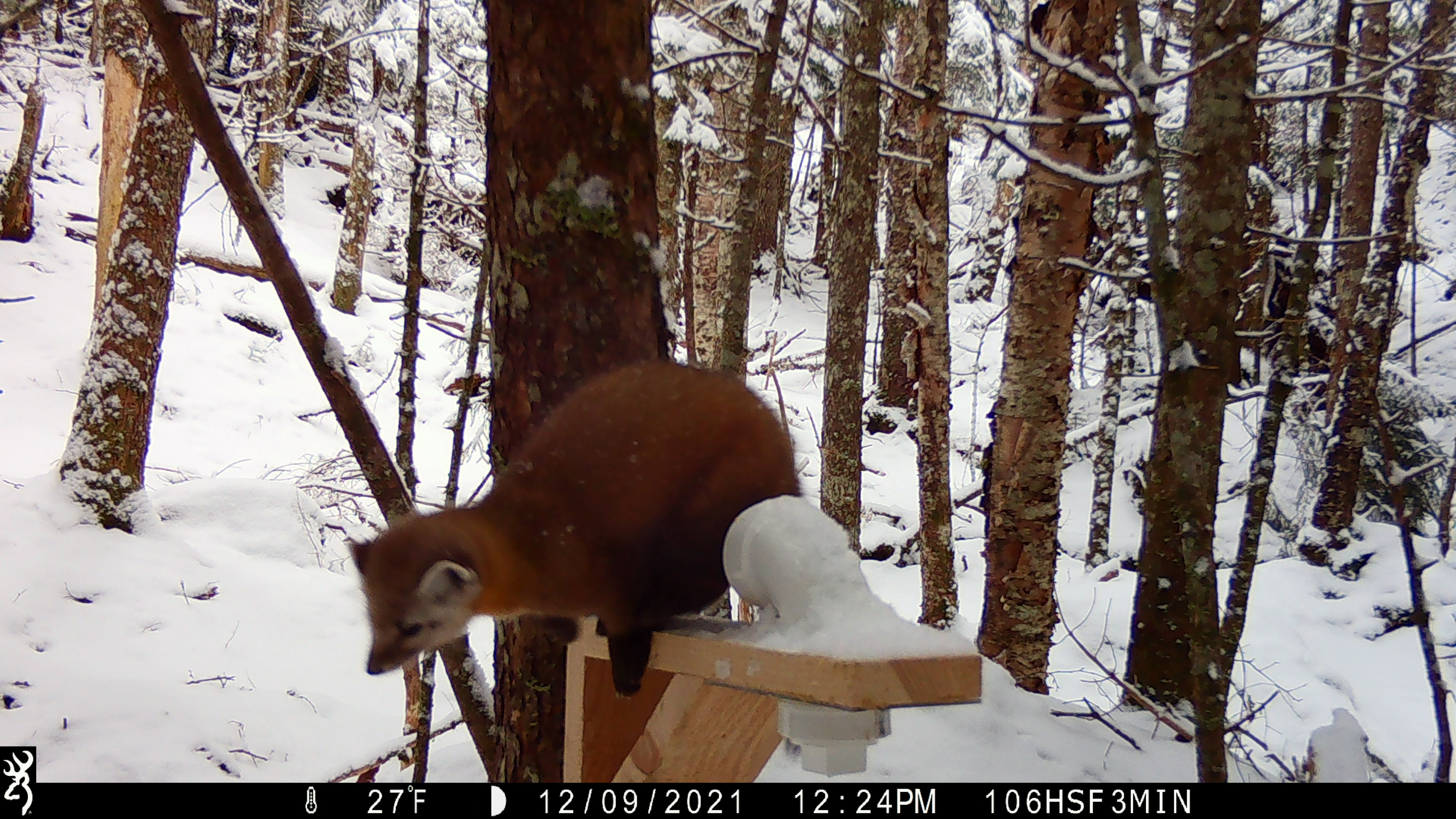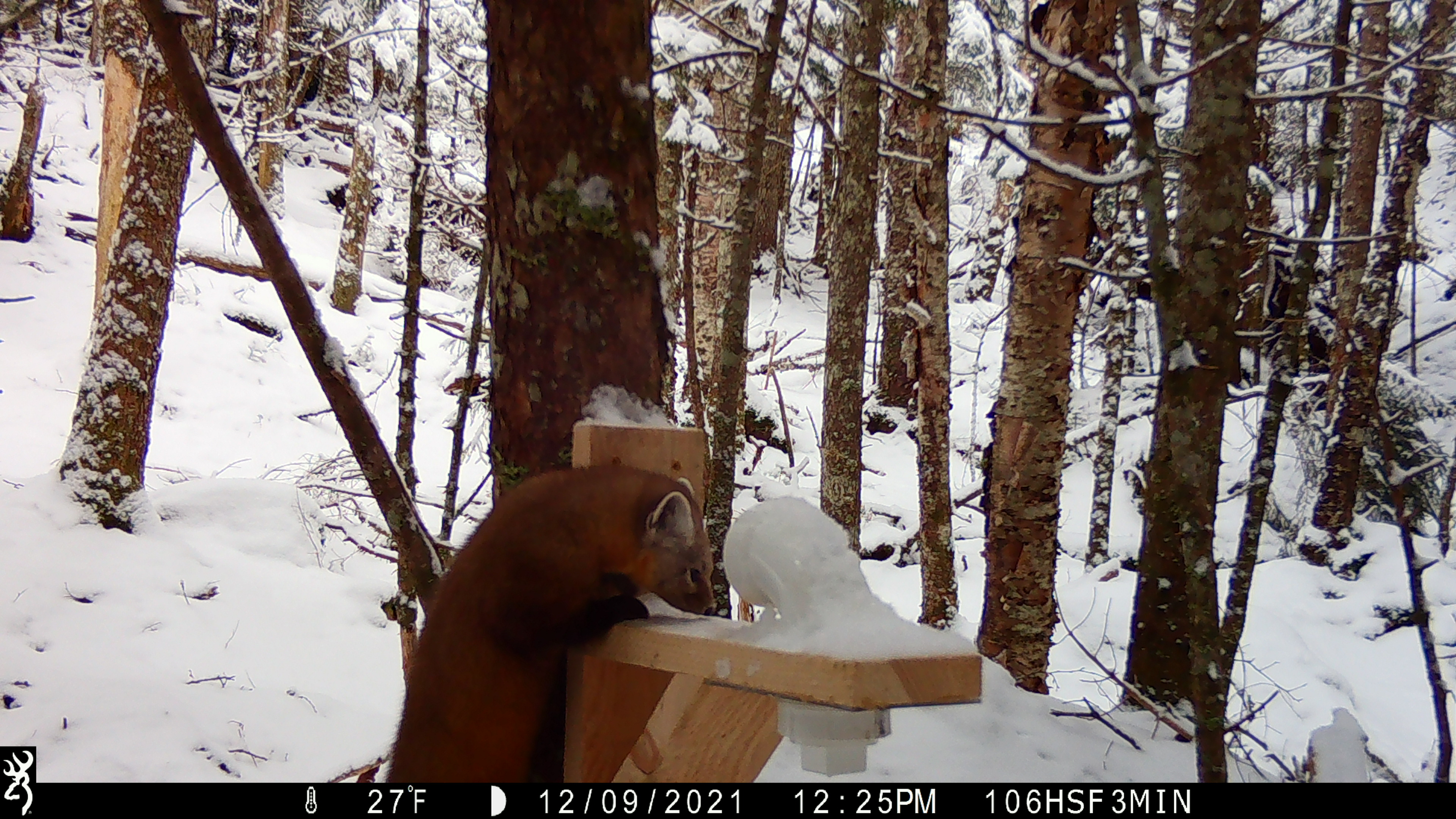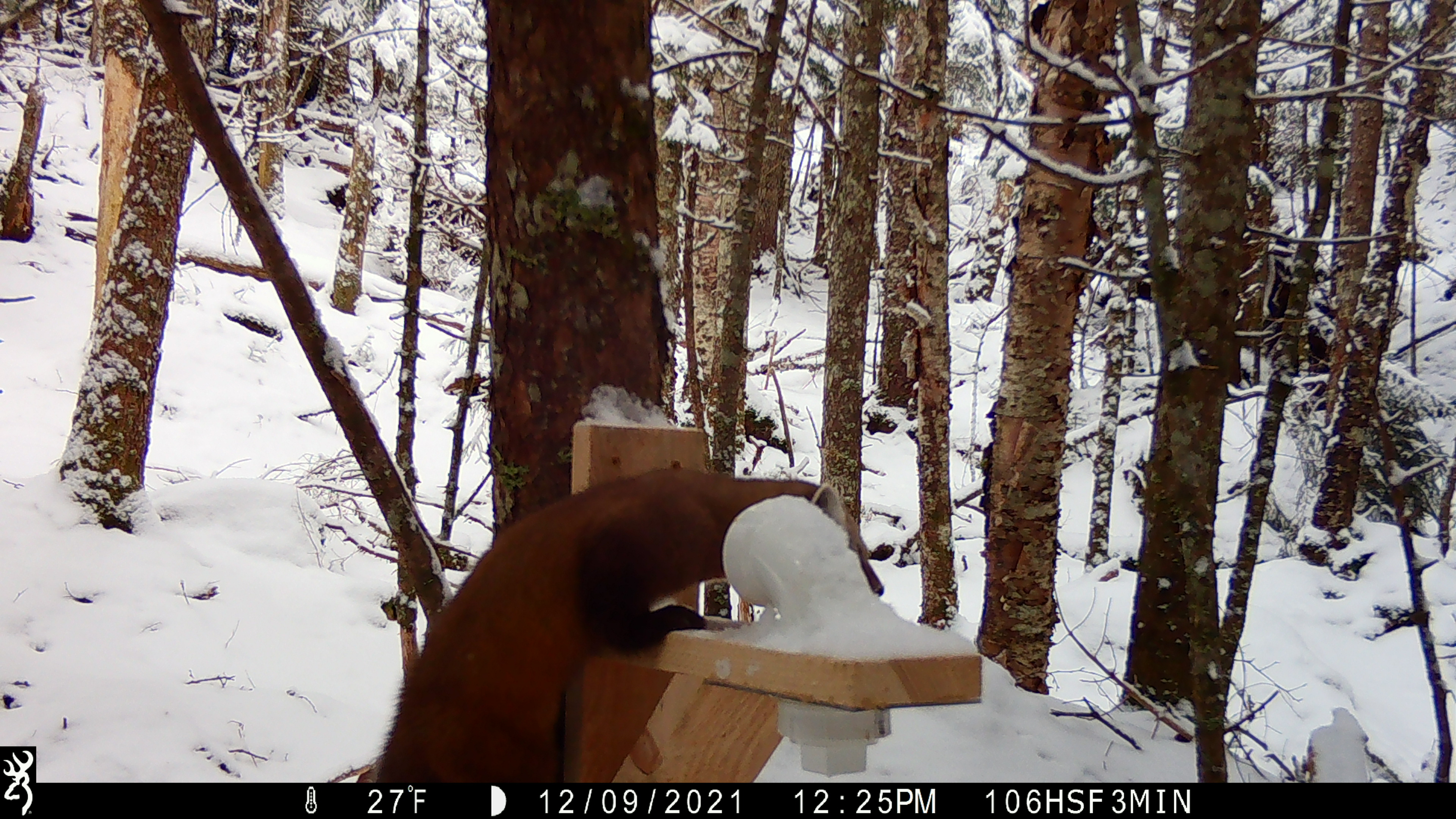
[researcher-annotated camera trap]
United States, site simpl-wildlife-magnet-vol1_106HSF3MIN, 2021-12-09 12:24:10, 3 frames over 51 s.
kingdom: Animalia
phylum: Chordata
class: Mammalia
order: Carnivora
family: Mustelidae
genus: Martes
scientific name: Martes americana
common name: american marten